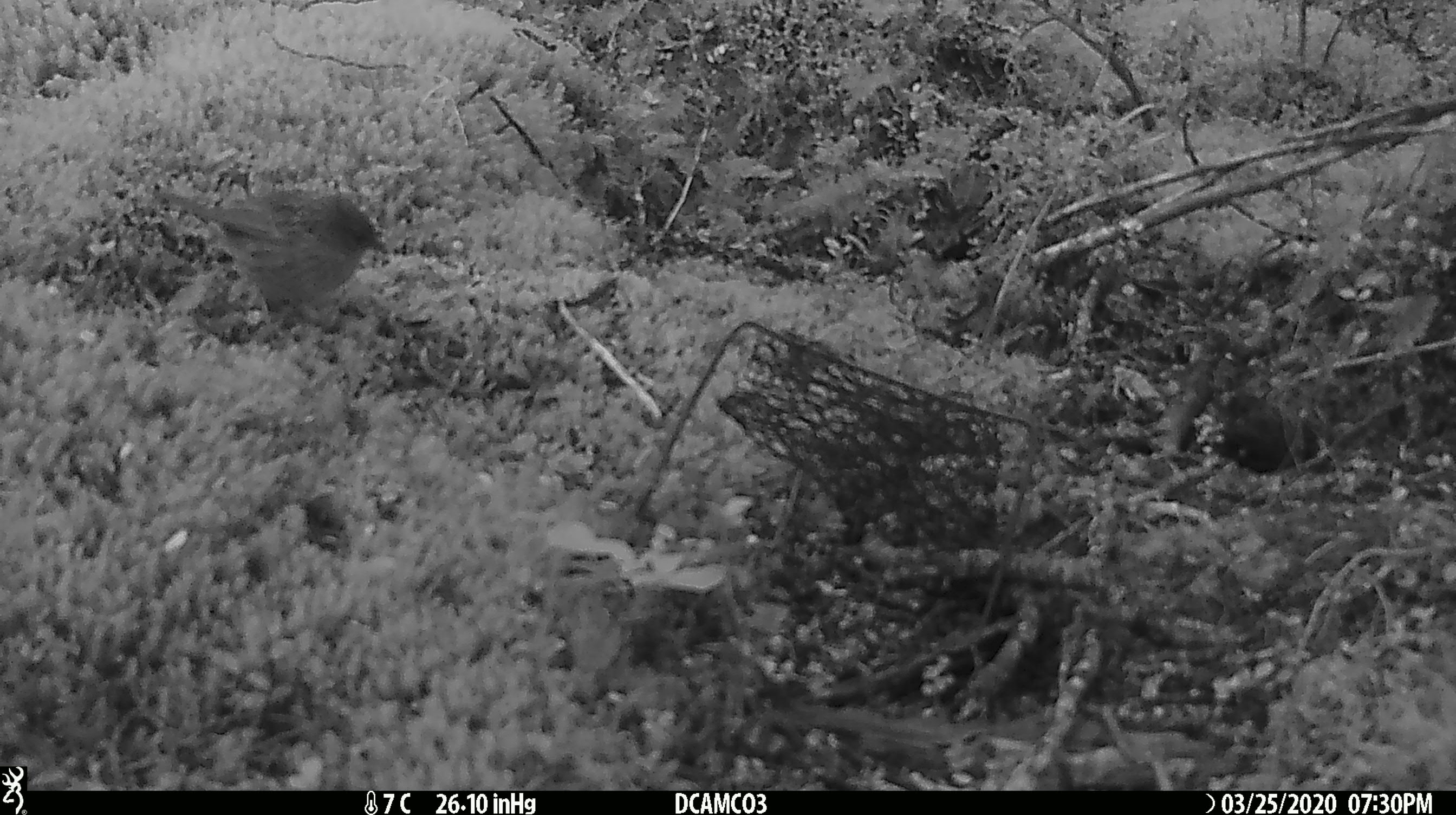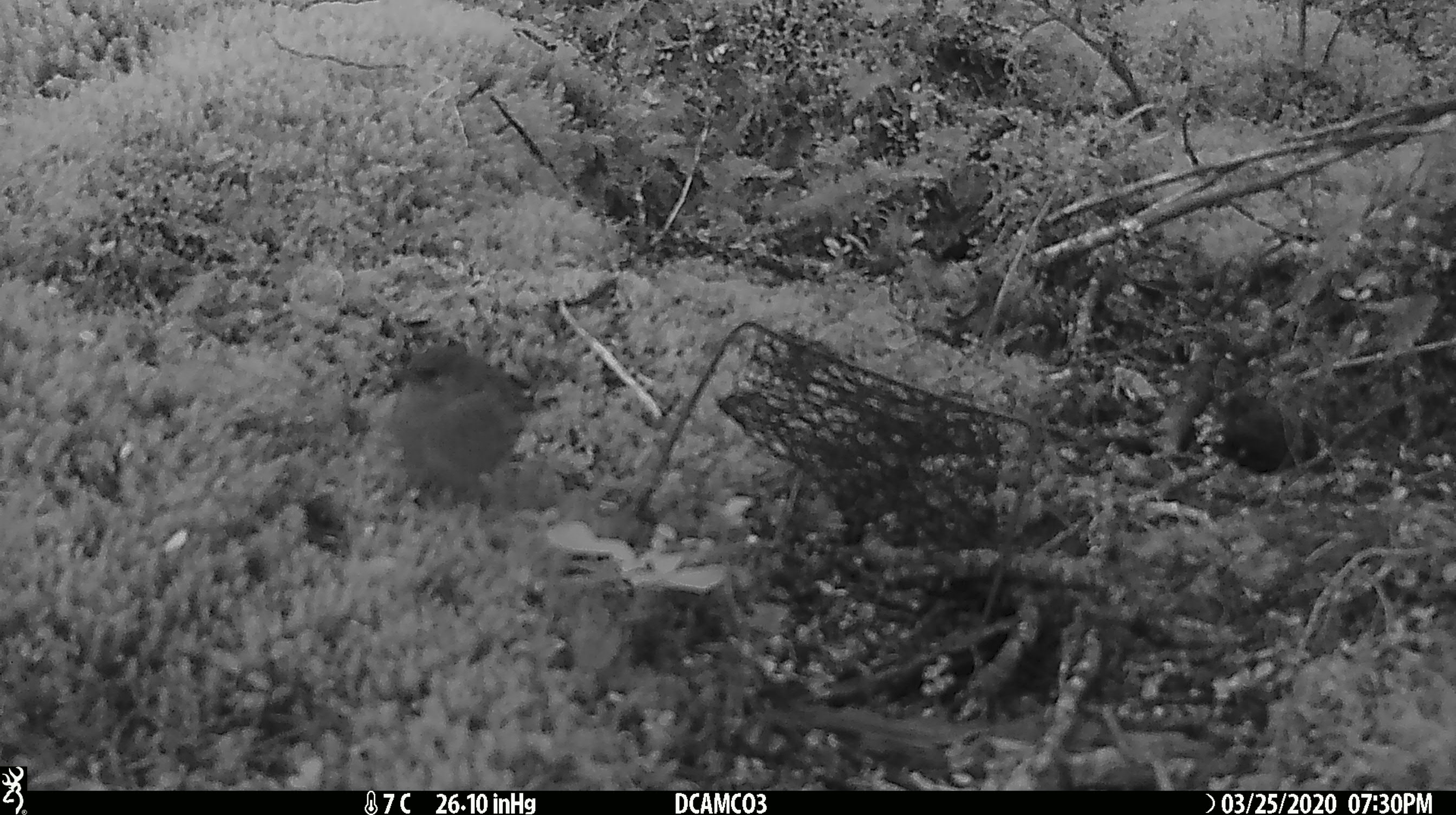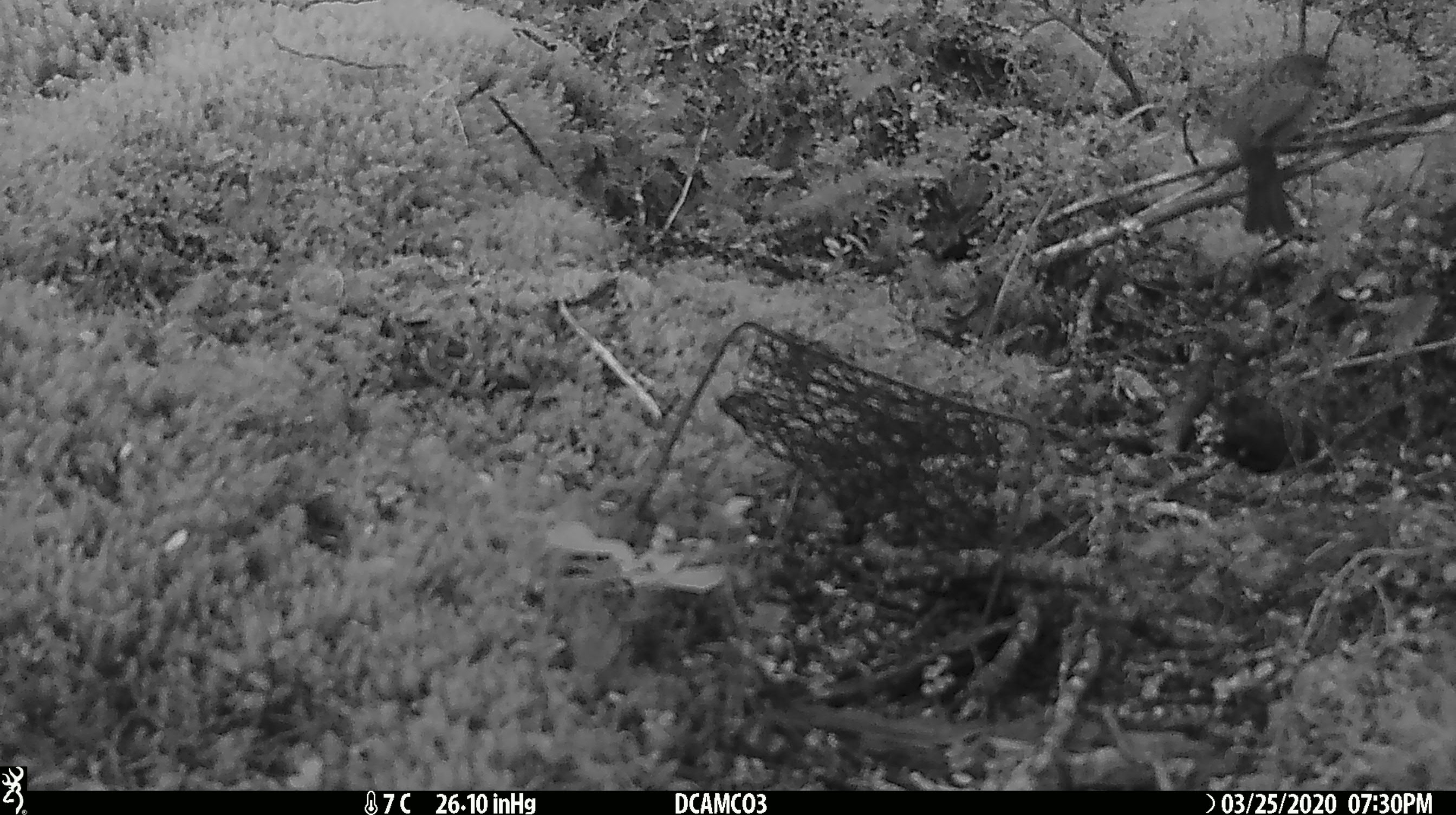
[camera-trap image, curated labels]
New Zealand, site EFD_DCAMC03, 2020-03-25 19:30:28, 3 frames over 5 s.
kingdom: Animalia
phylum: Chordata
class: Aves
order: Passeriformes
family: Prunellidae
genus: Prunella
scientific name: Prunella modularis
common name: dunnock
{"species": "dunnock (Prunella modularis)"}